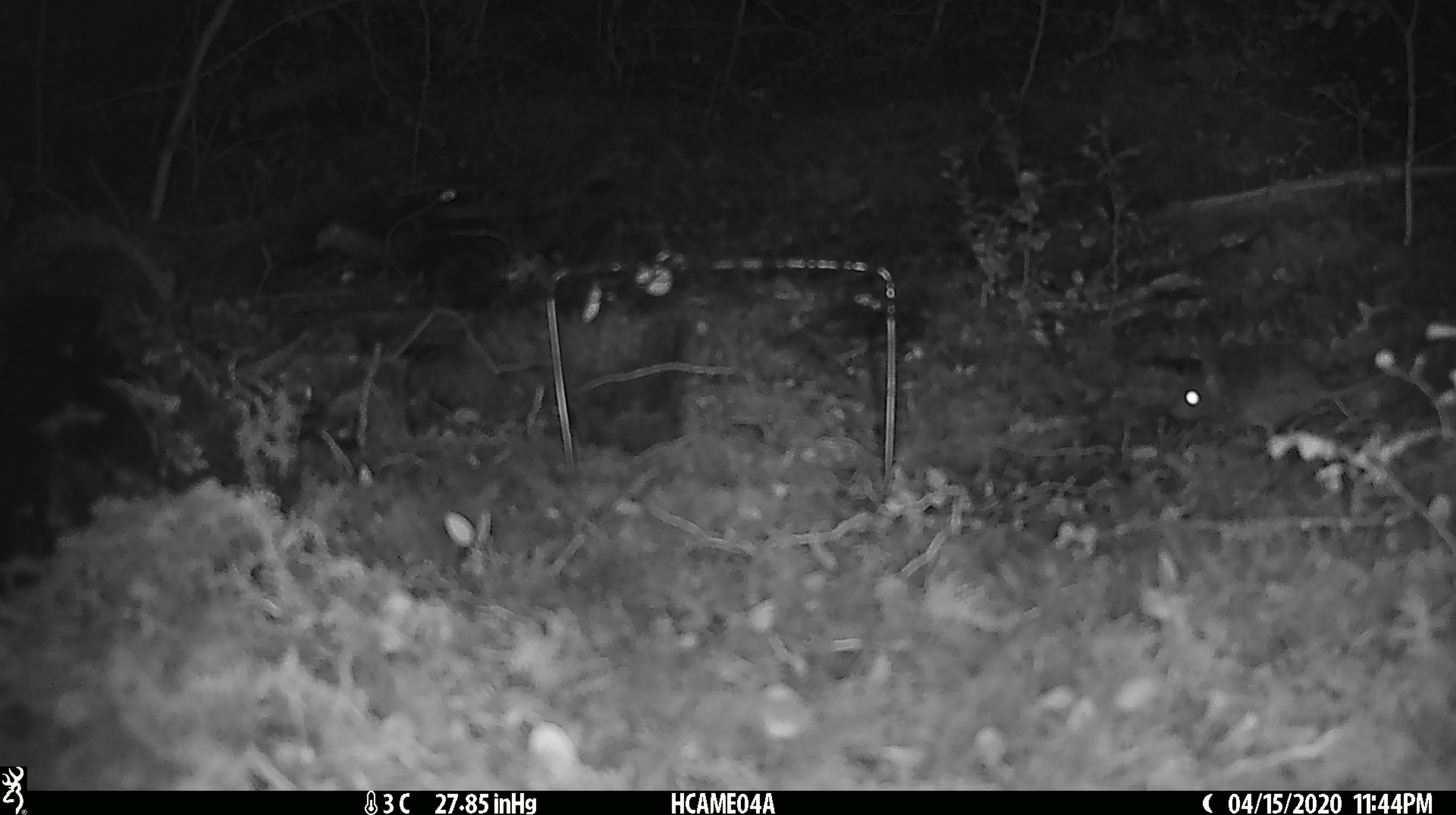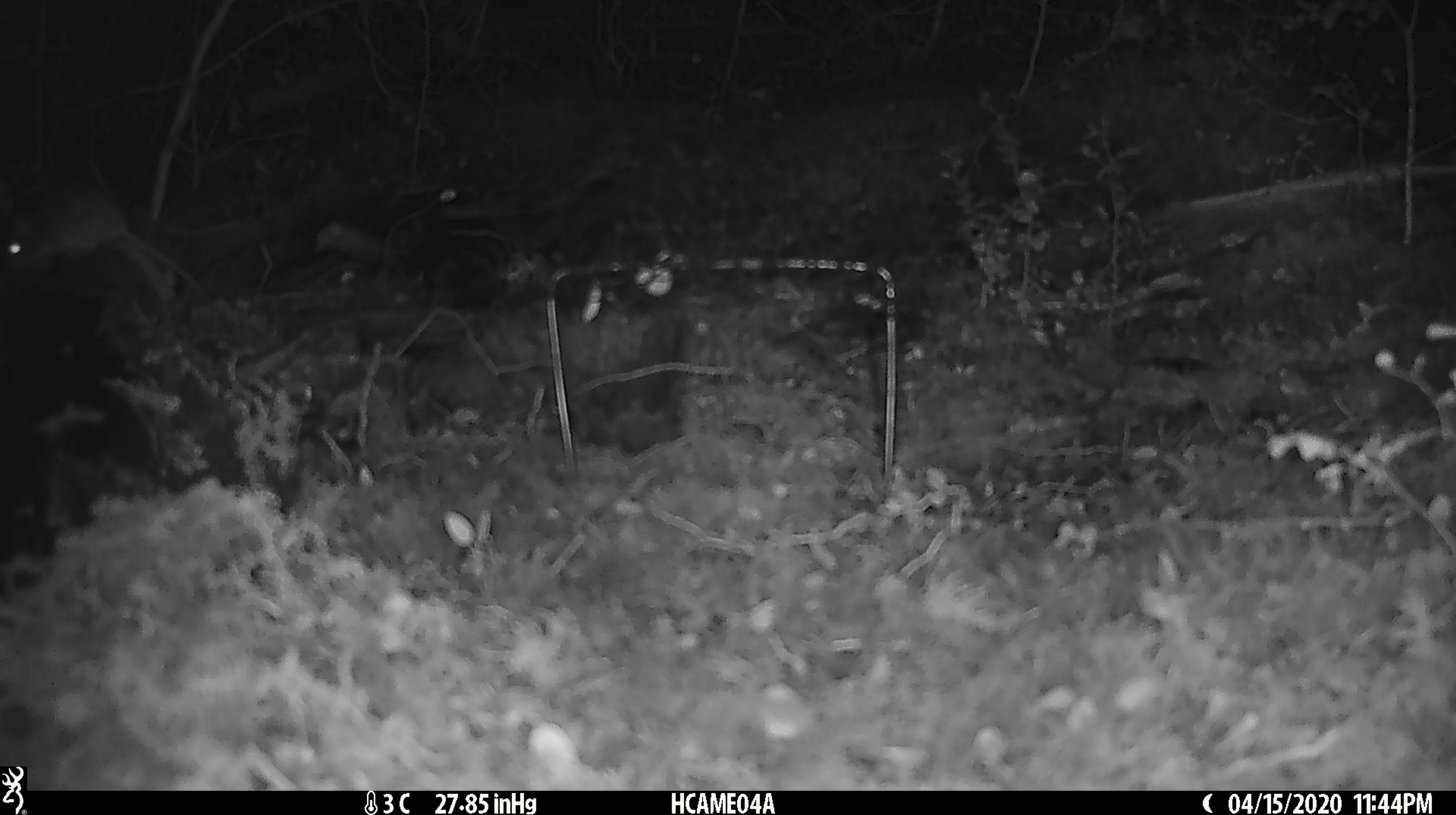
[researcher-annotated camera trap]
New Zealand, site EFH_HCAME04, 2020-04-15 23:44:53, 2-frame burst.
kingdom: Animalia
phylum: Chordata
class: Mammalia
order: Rodentia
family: Muridae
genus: Mus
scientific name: Mus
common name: mouse